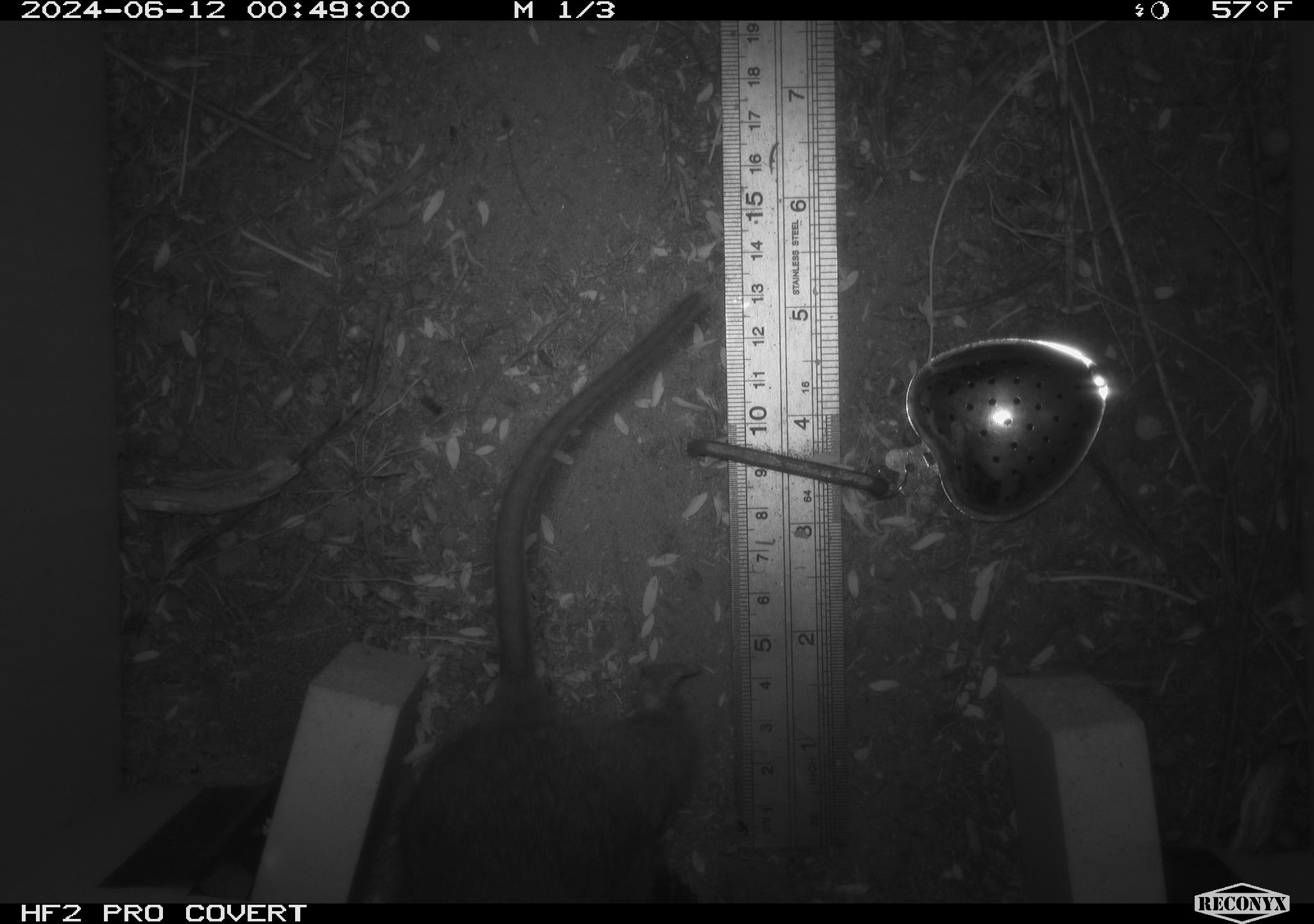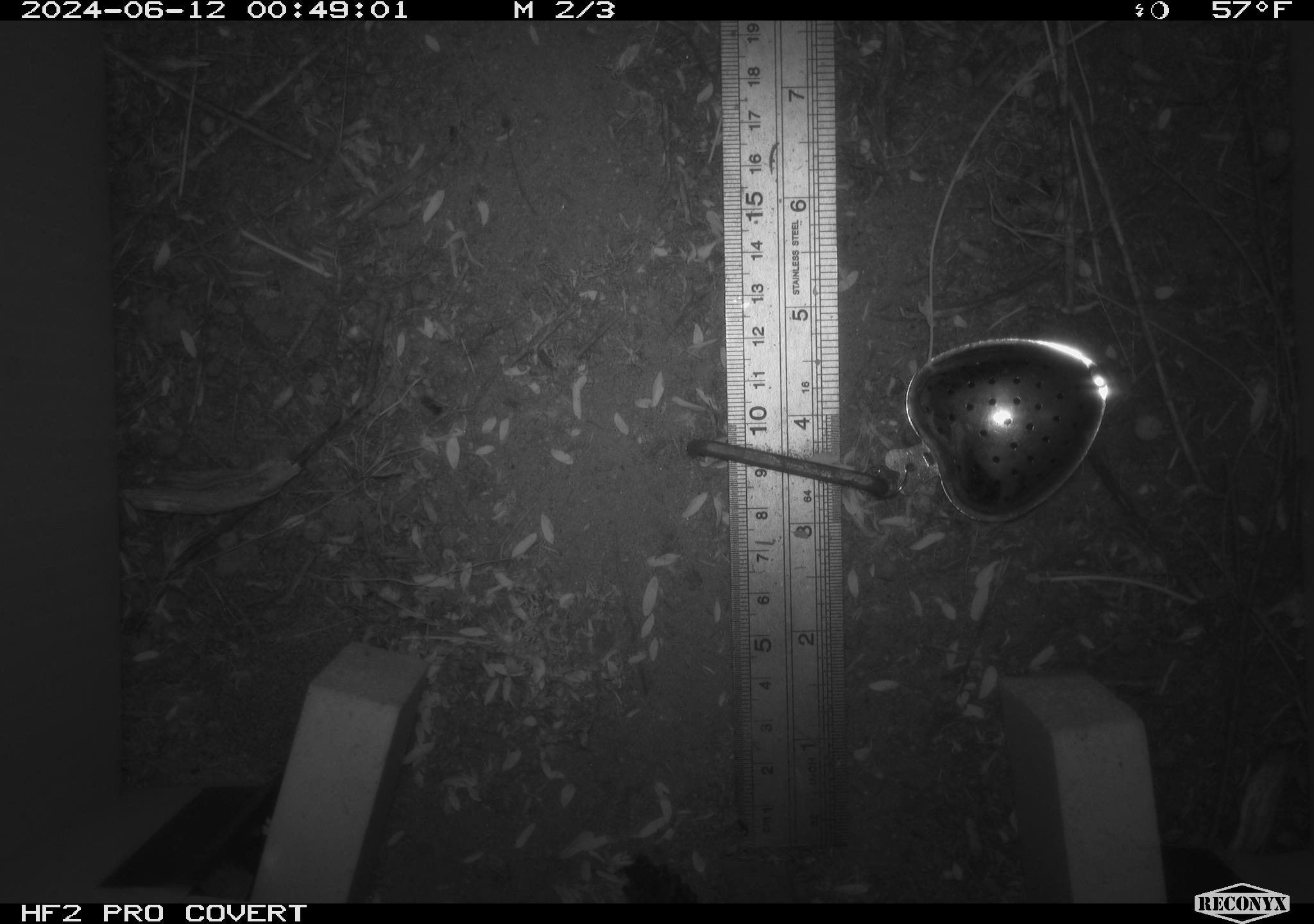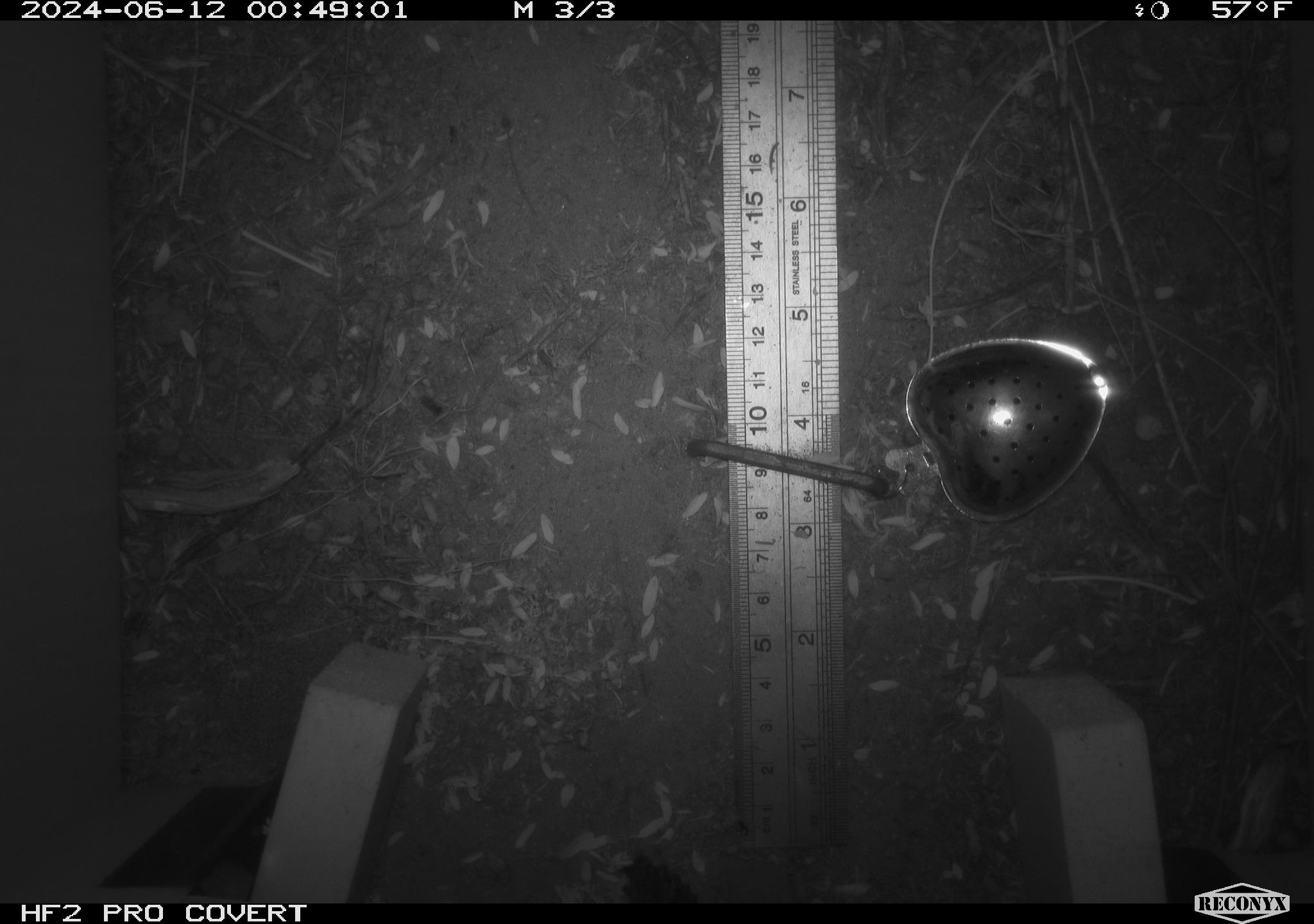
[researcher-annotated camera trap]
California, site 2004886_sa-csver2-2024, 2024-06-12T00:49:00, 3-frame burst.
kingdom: Animalia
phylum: Chordata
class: Mammalia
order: Rodentia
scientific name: Rodentia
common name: rodent